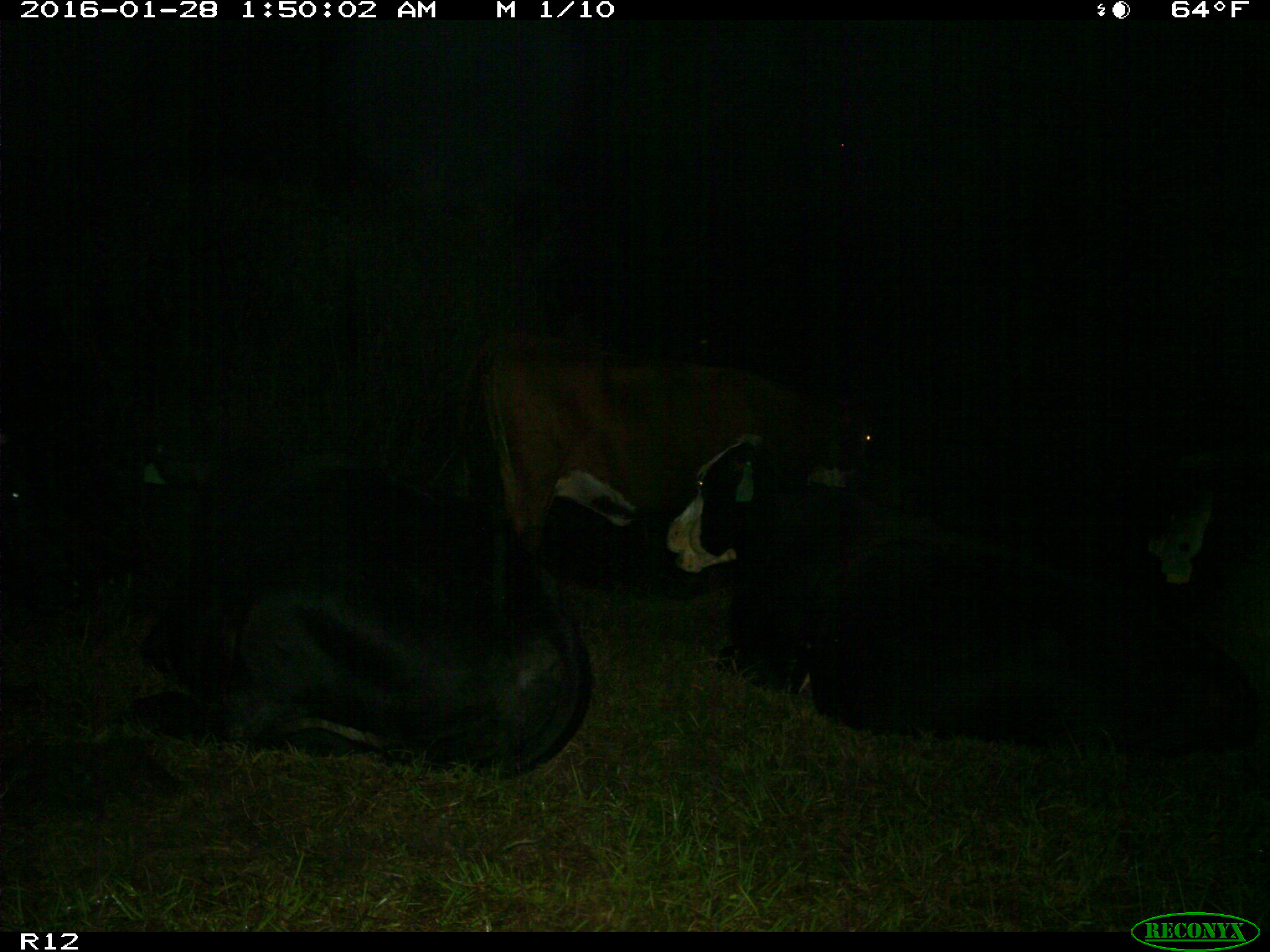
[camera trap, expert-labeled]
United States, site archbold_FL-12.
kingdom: Animalia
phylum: Chordata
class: Mammalia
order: Artiodactyla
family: Bovidae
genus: Bos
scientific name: Bos taurus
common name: domestic cow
Bos taurus (domestic cow).